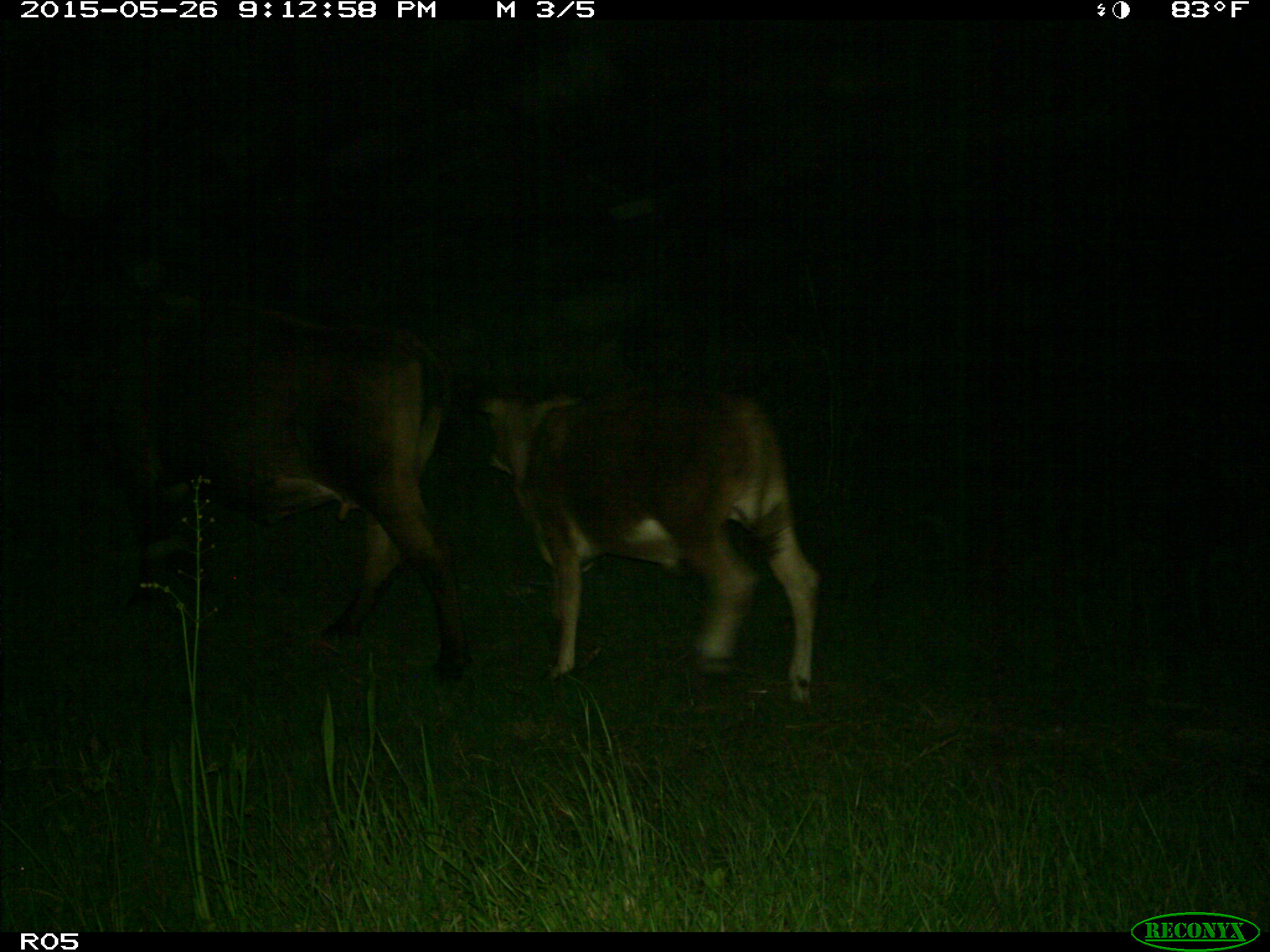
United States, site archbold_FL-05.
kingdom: Animalia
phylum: Chordata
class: Mammalia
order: Artiodactyla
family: Bovidae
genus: Bos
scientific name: Bos taurus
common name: domestic cow